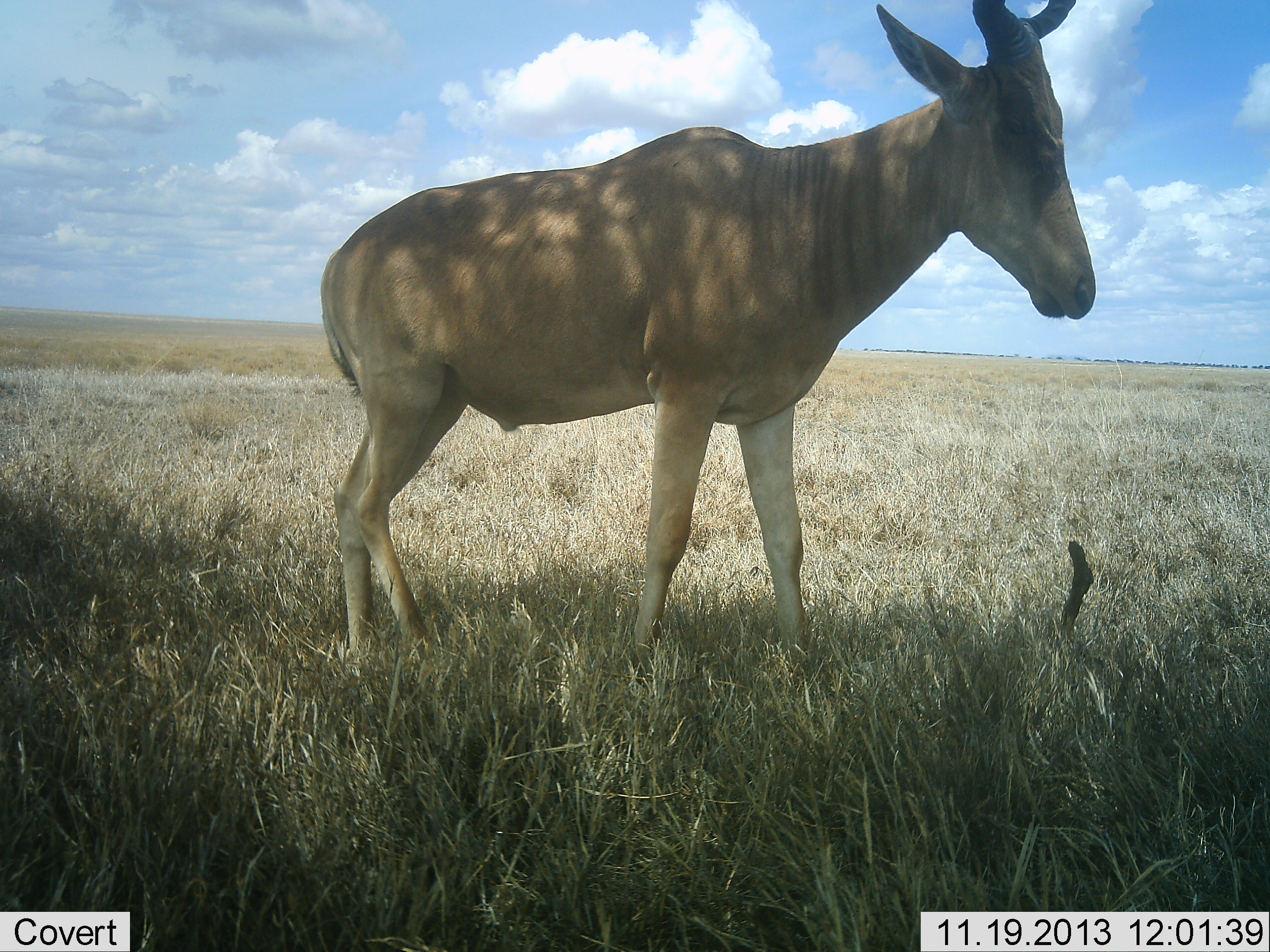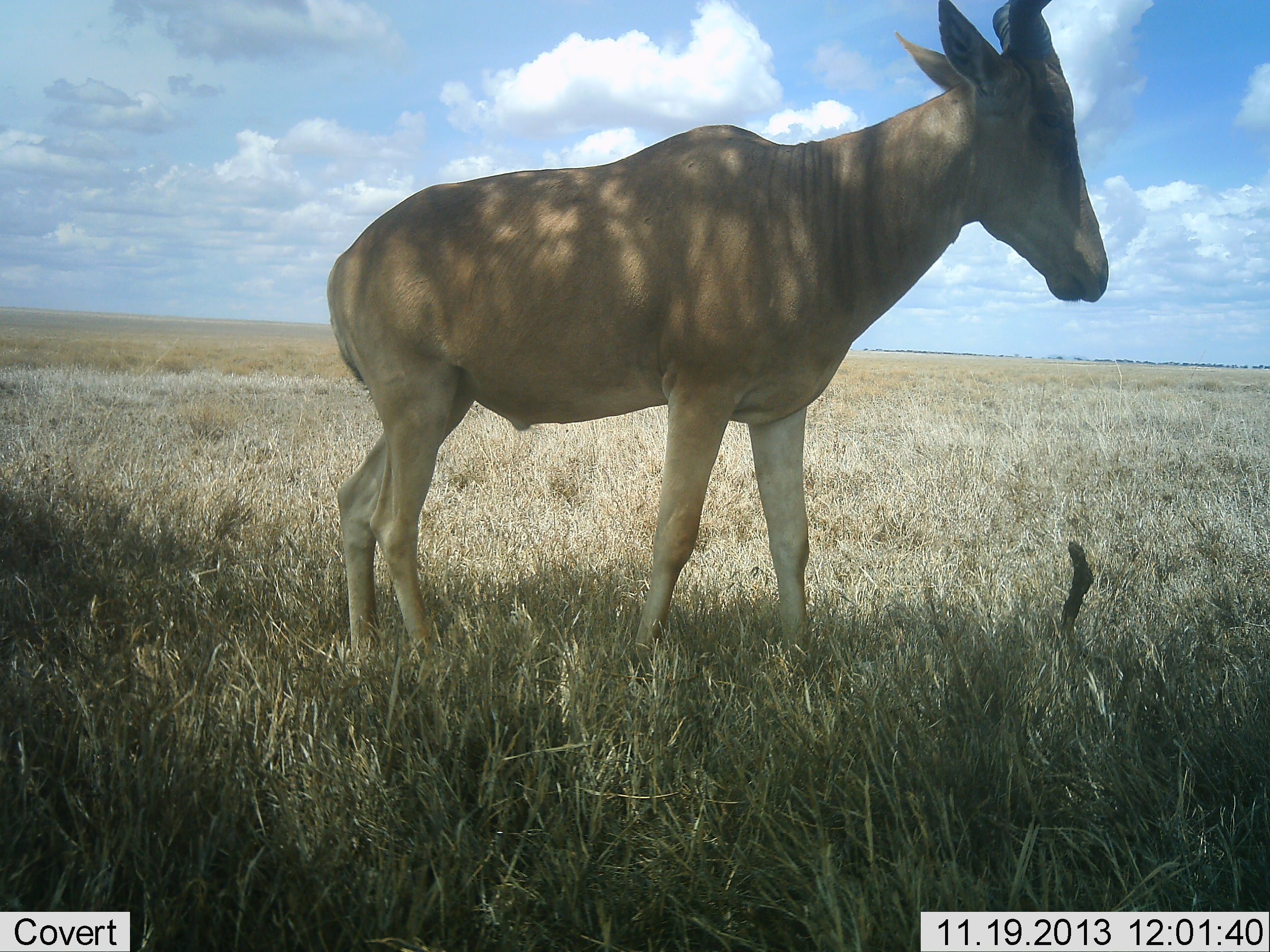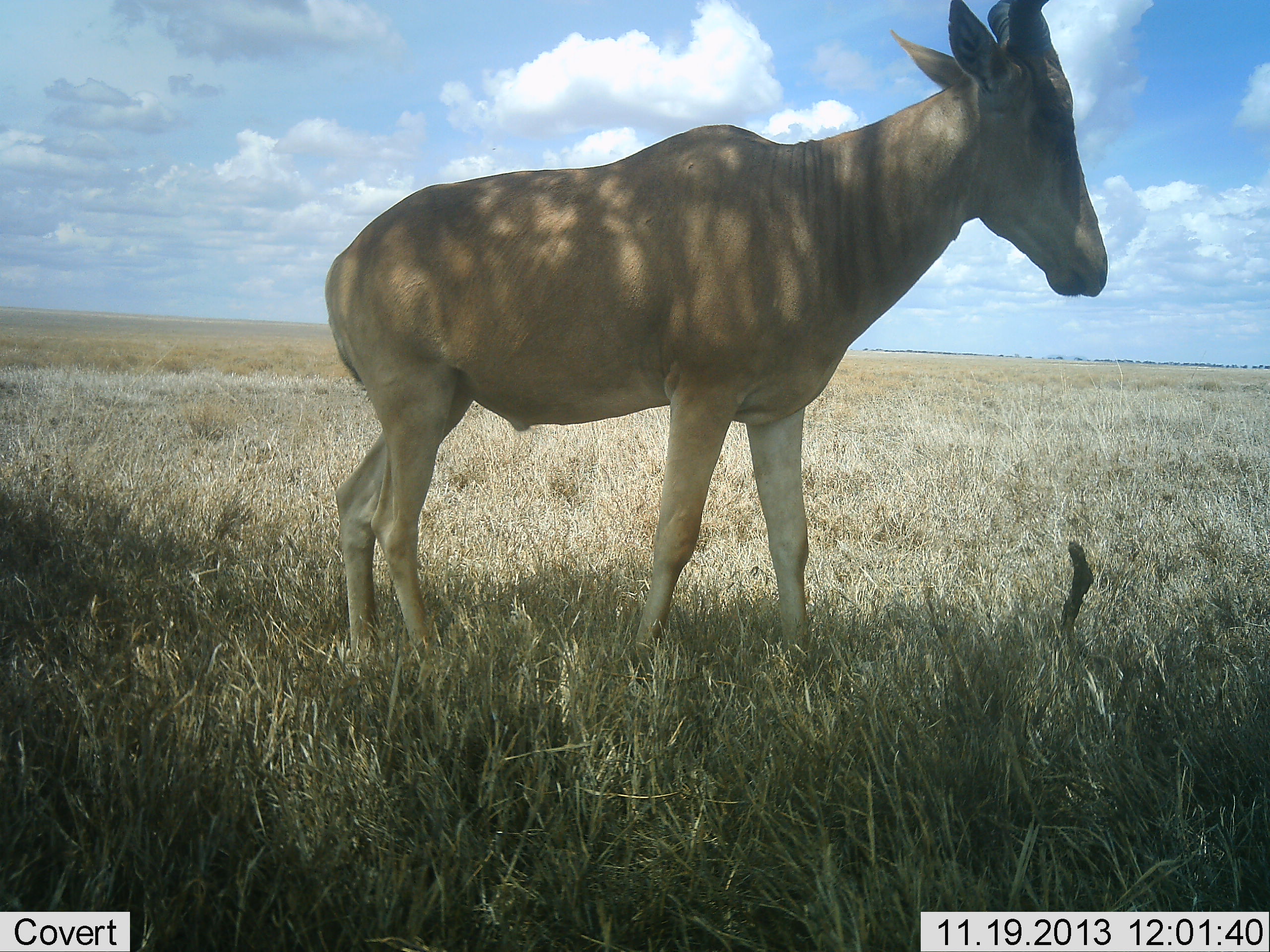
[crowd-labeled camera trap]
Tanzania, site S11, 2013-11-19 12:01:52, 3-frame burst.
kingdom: Animalia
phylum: Chordata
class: Mammalia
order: Artiodactyla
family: Bovidae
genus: Alcelaphus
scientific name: Alcelaphus buselaphus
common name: hartebeest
Hartebeest (Alcelaphus buselaphus), count 1. Behavior (volunteer vote fractions): standing 100%, resting 0%, moving 0%, interacting 0%. Young present (vote fraction): 0%. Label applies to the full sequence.